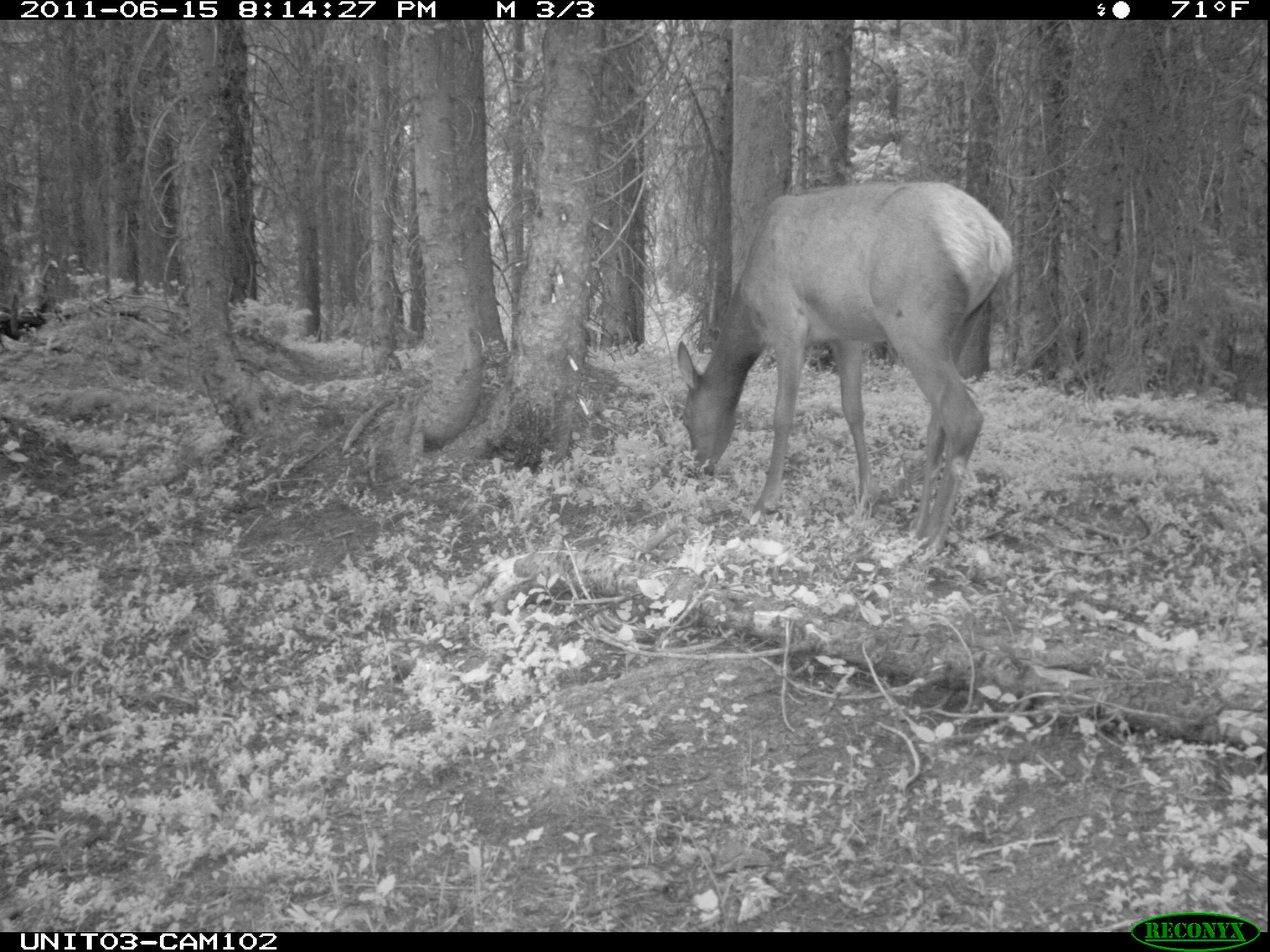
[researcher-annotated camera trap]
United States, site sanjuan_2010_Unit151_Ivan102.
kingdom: Animalia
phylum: Chordata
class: Mammalia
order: Artiodactyla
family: Cervidae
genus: Cervus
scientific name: Cervus elaphus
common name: red deer